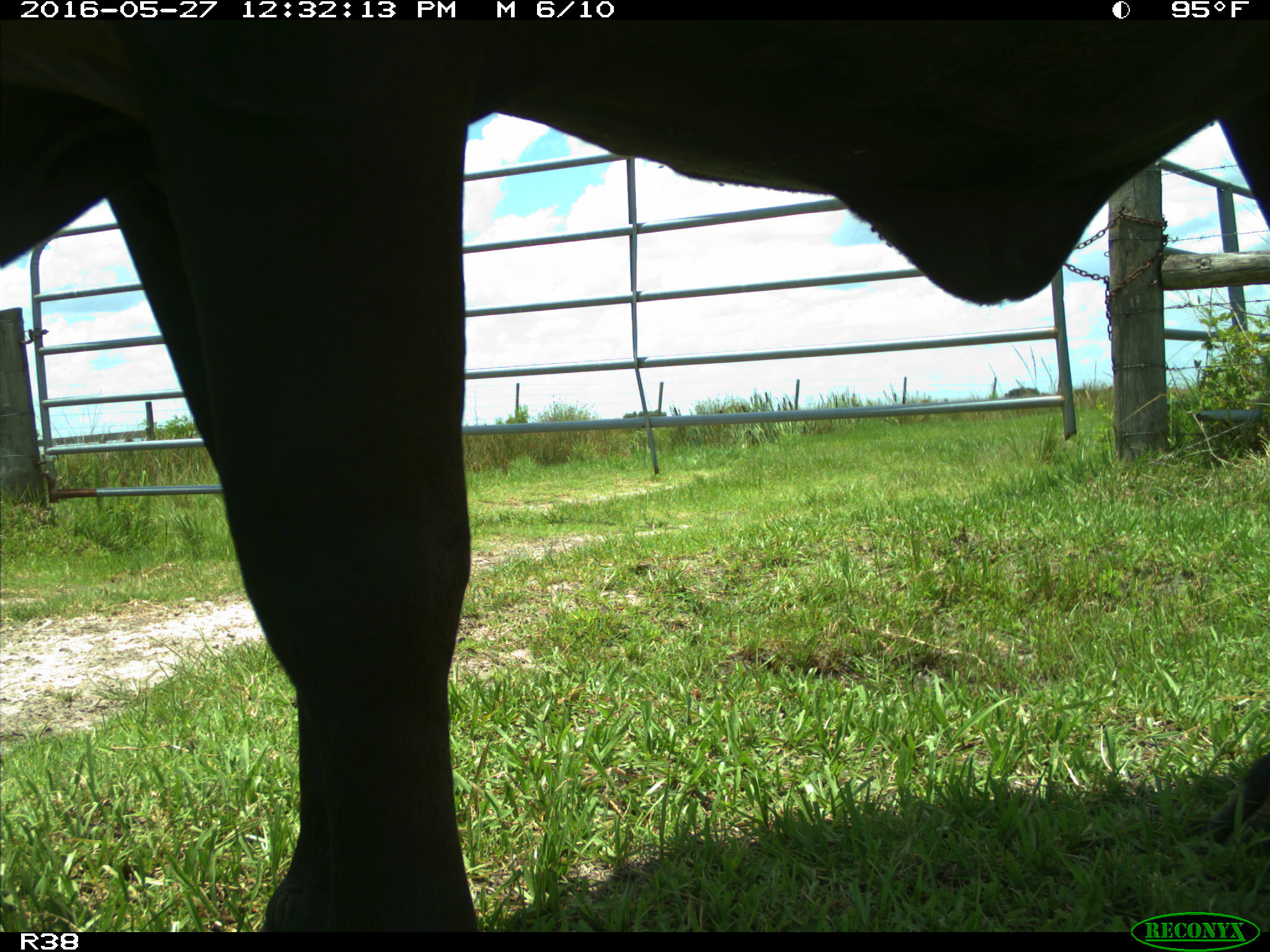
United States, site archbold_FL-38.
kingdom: Animalia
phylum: Chordata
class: Mammalia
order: Artiodactyla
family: Bovidae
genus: Bos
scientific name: Bos taurus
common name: domestic cow